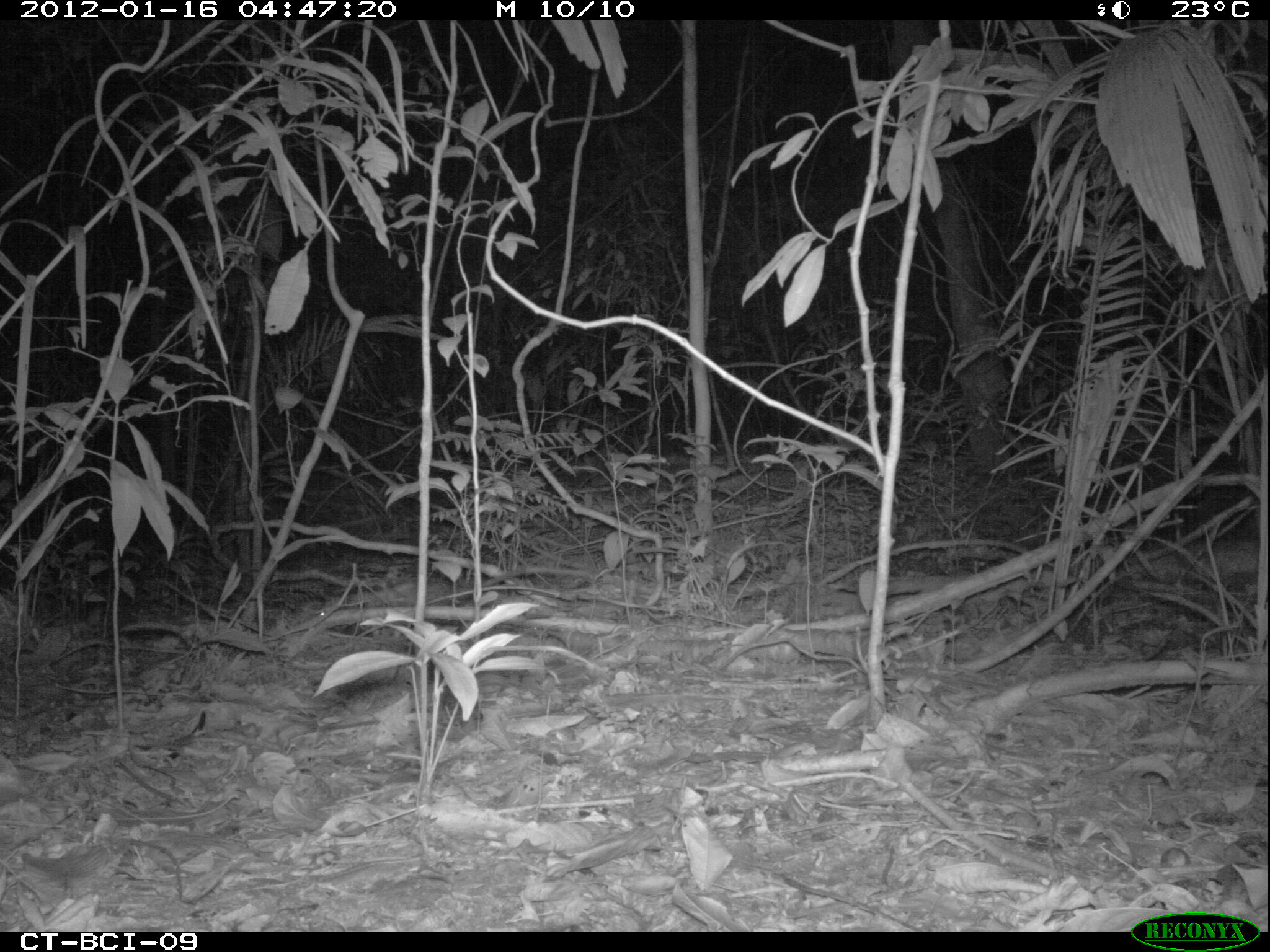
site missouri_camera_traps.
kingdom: Animalia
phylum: Chordata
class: Mammalia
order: Didelphimorphia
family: Didelphidae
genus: Didelphis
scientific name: Didelphis marsupialis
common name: common opossum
Common opossum (Didelphis marsupialis). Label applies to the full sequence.